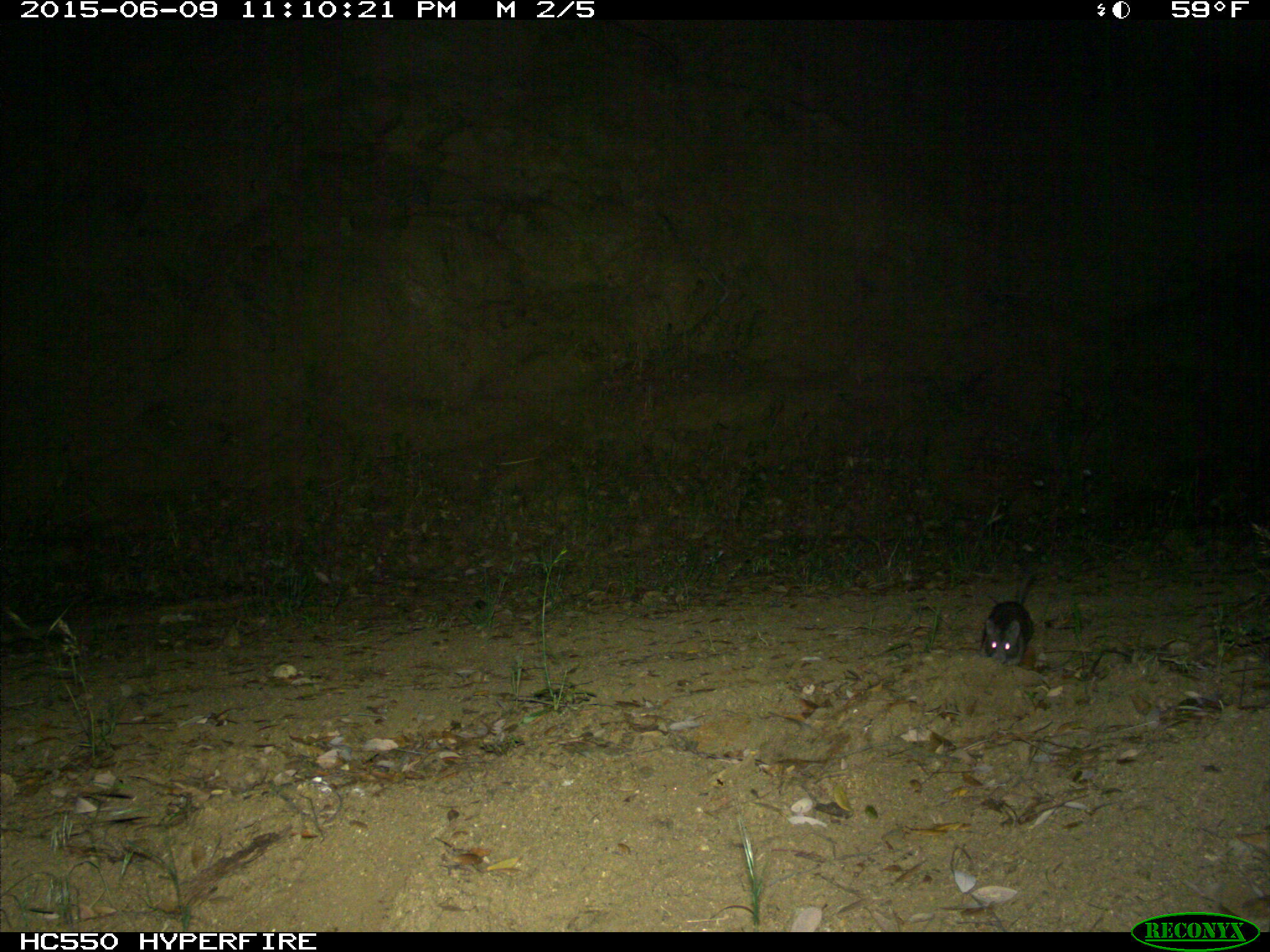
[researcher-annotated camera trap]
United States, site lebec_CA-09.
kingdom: Animalia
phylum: Chordata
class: Mammalia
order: Rodentia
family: Cricetidae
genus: Neotoma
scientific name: Neotoma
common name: pack rat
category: unidentified pack rat